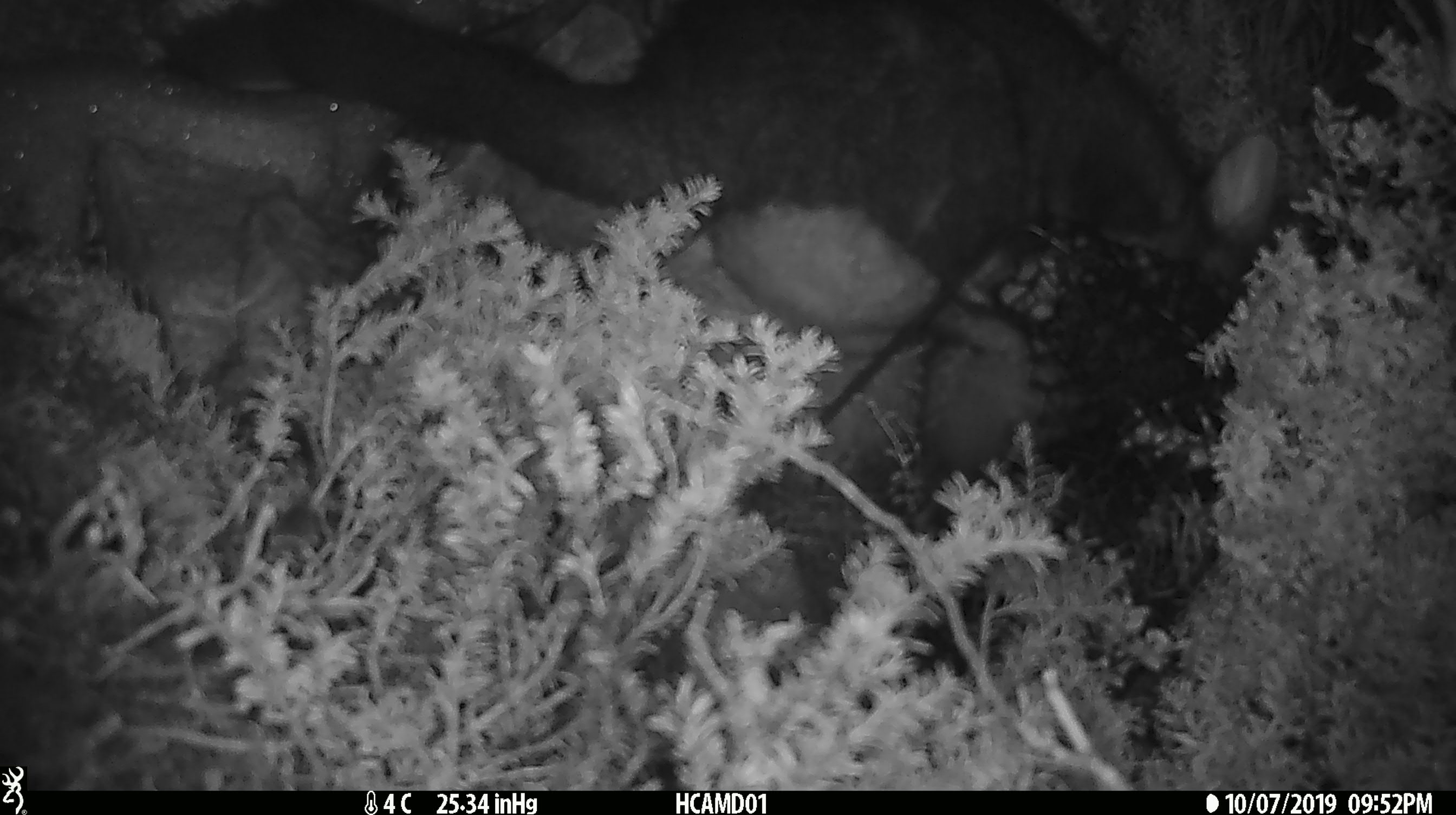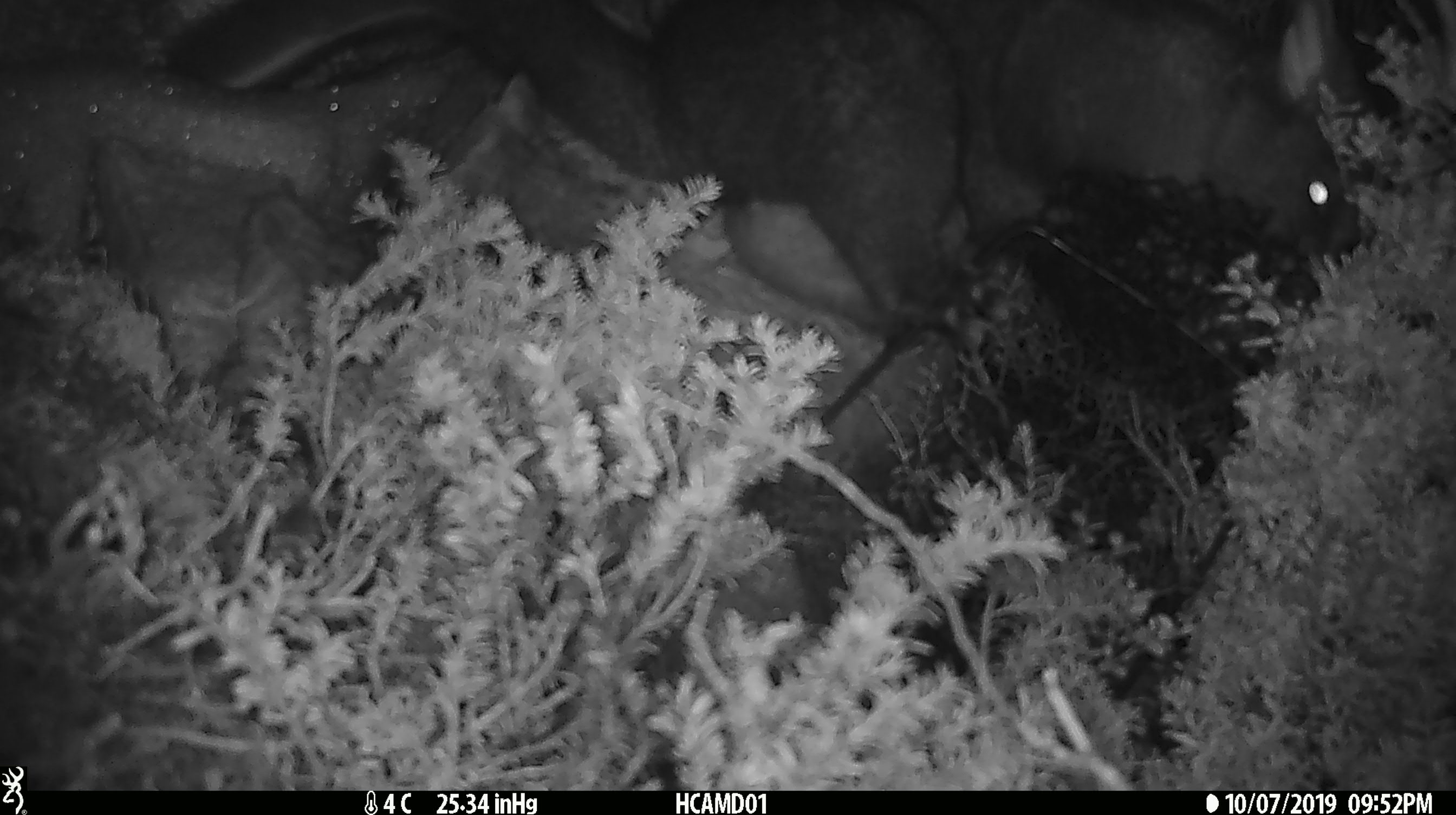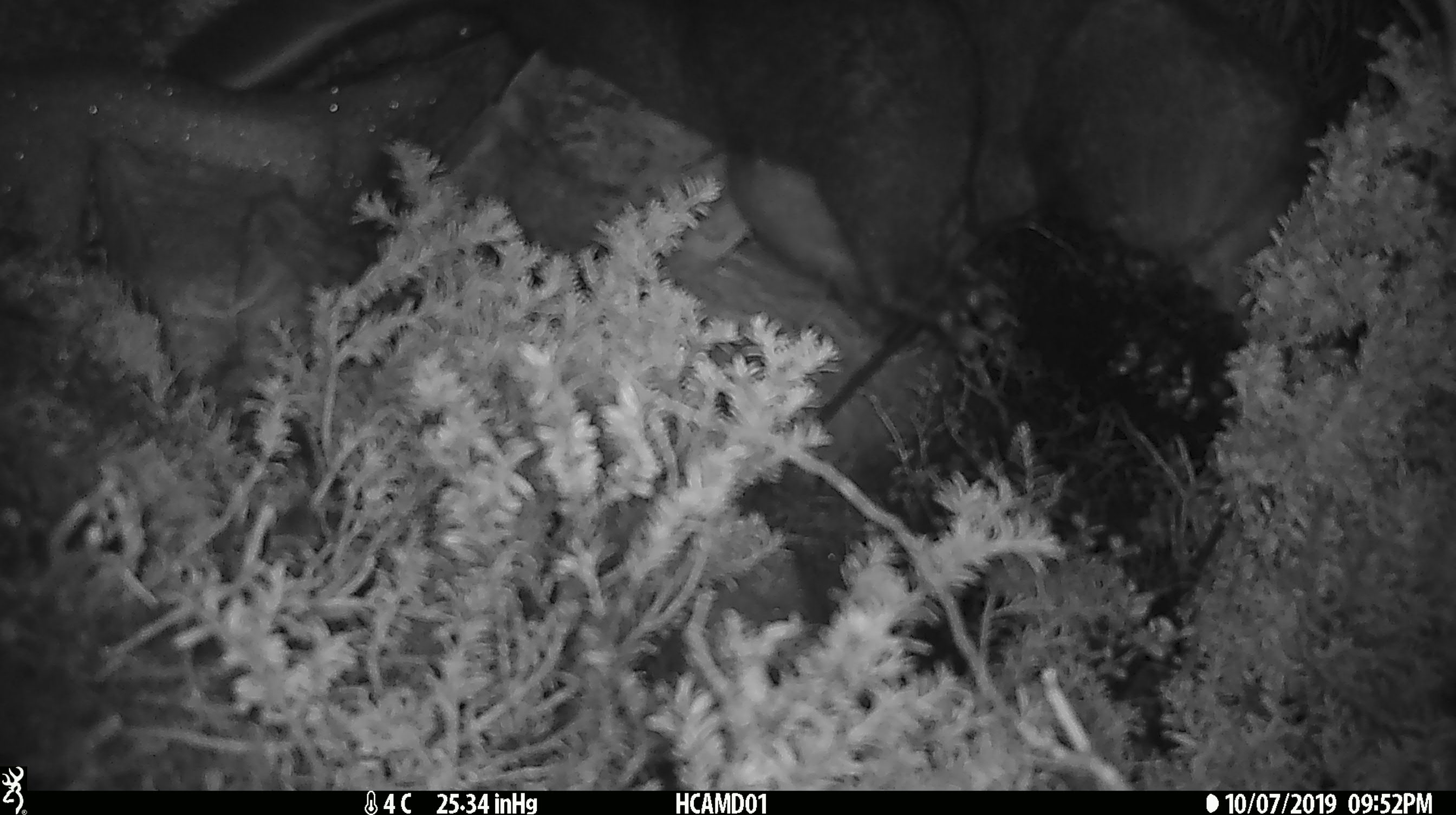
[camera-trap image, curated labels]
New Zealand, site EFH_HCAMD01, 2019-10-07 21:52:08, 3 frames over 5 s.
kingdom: Animalia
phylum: Chordata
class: Mammalia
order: Diprotodontia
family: Phalangeridae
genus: Trichosurus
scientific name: Trichosurus vulpecula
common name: common brushtail possum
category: possum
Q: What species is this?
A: Possum (common brushtail possum) (Trichosurus vulpecula).